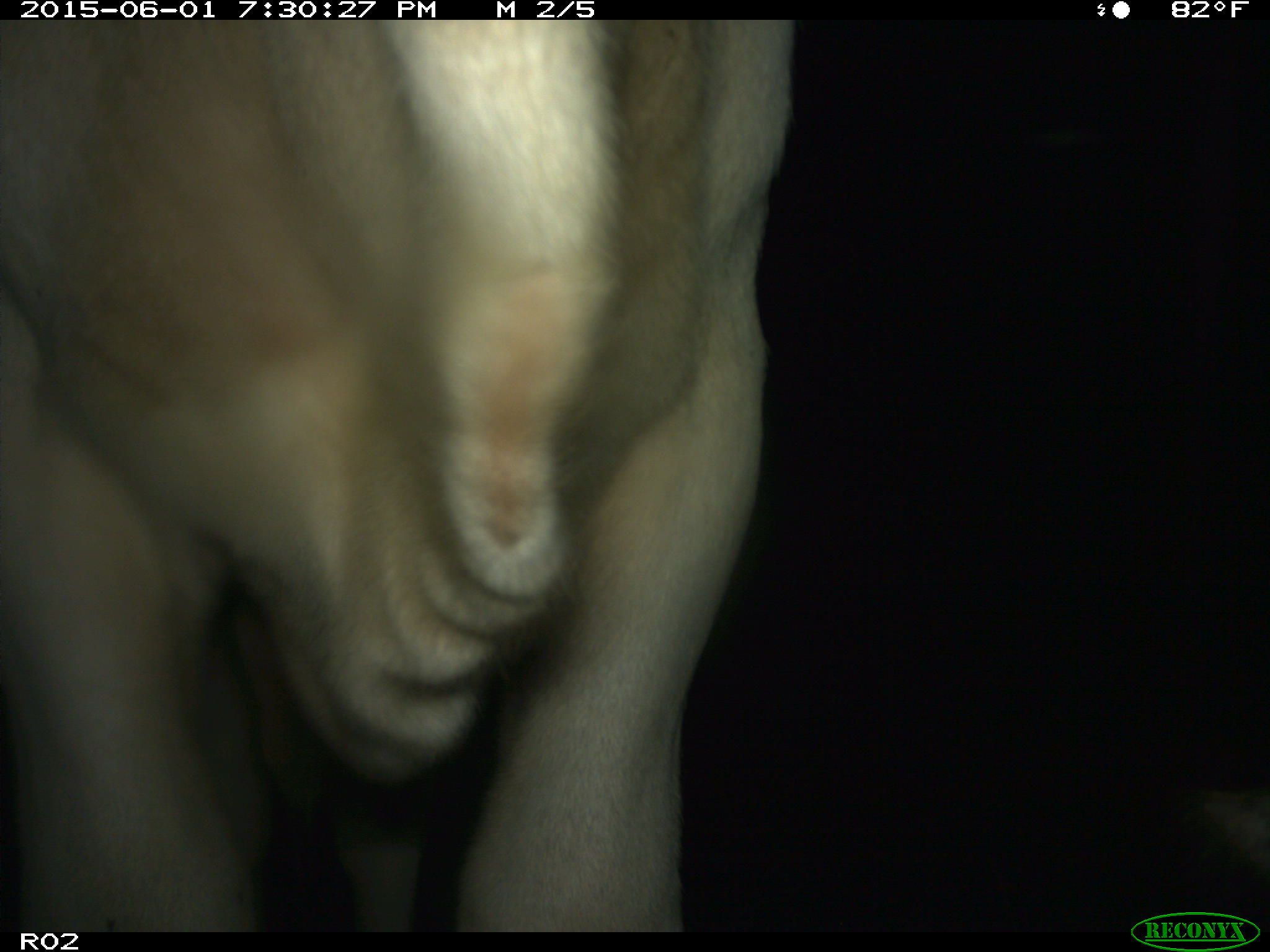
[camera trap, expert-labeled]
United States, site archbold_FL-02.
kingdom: Animalia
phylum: Chordata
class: Mammalia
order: Artiodactyla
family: Bovidae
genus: Bos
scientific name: Bos taurus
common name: domestic cow